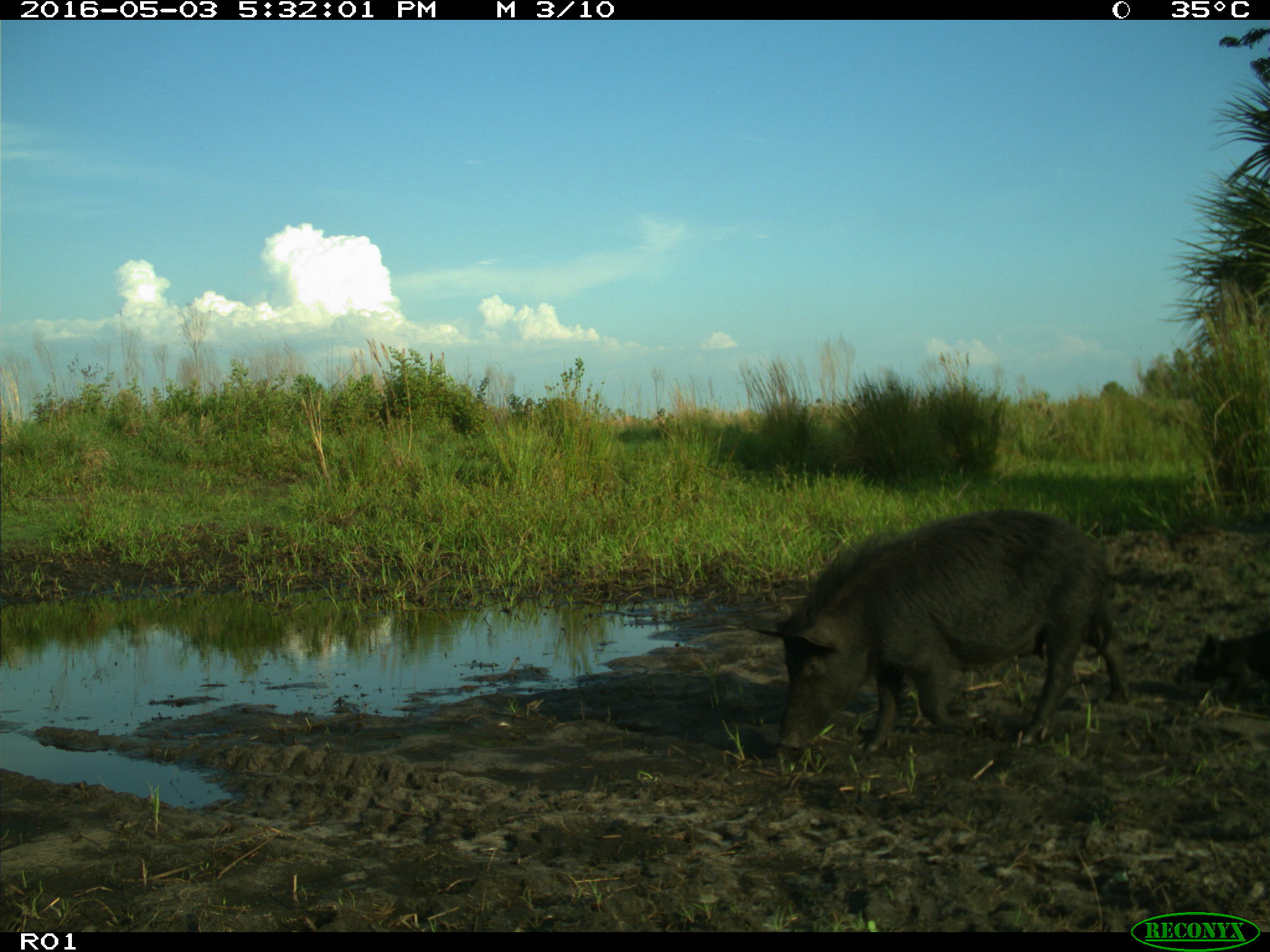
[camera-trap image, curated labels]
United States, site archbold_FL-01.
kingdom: Animalia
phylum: Chordata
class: Mammalia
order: Artiodactyla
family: Suidae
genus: Sus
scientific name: Sus scrofa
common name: wild boar